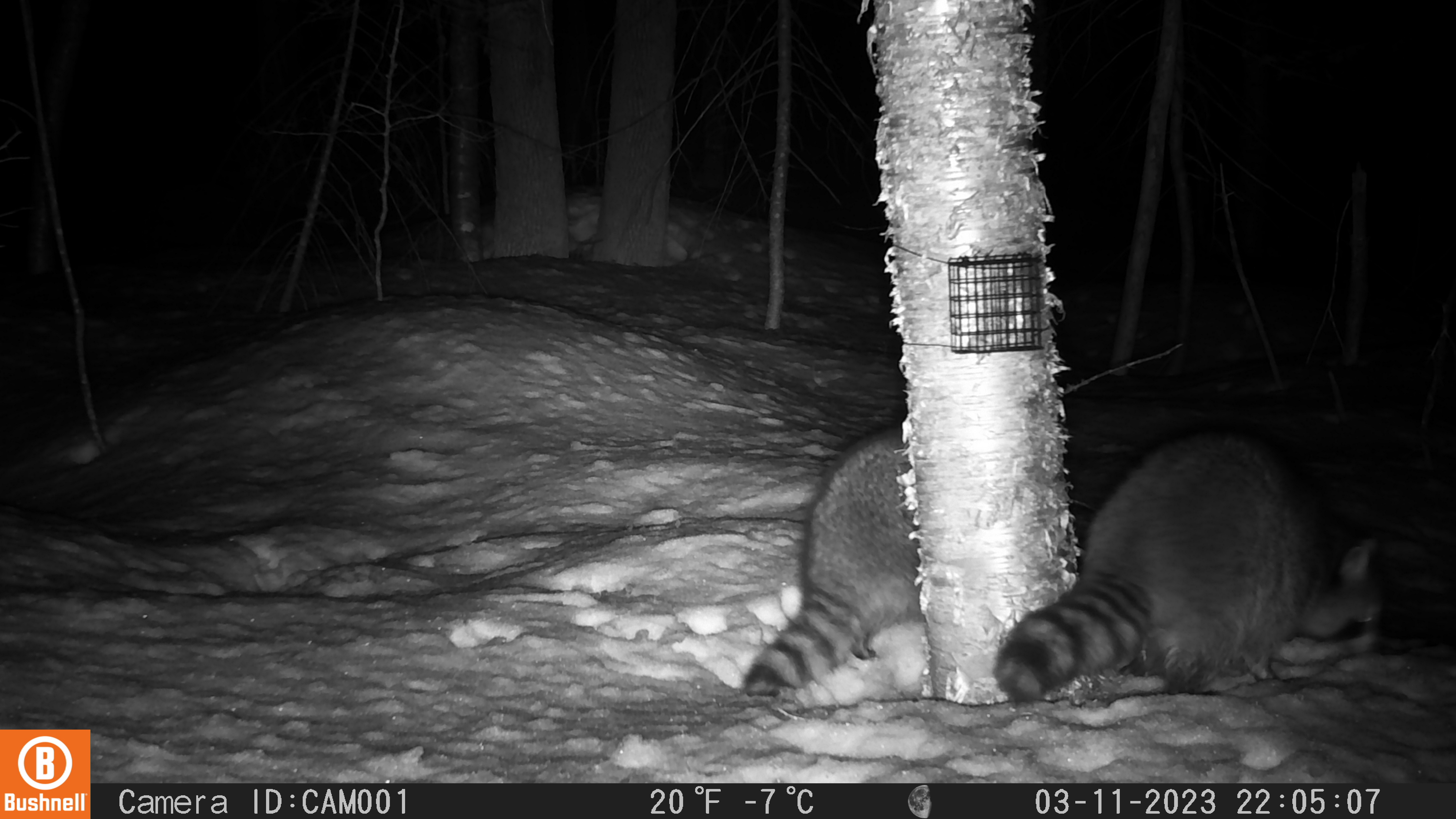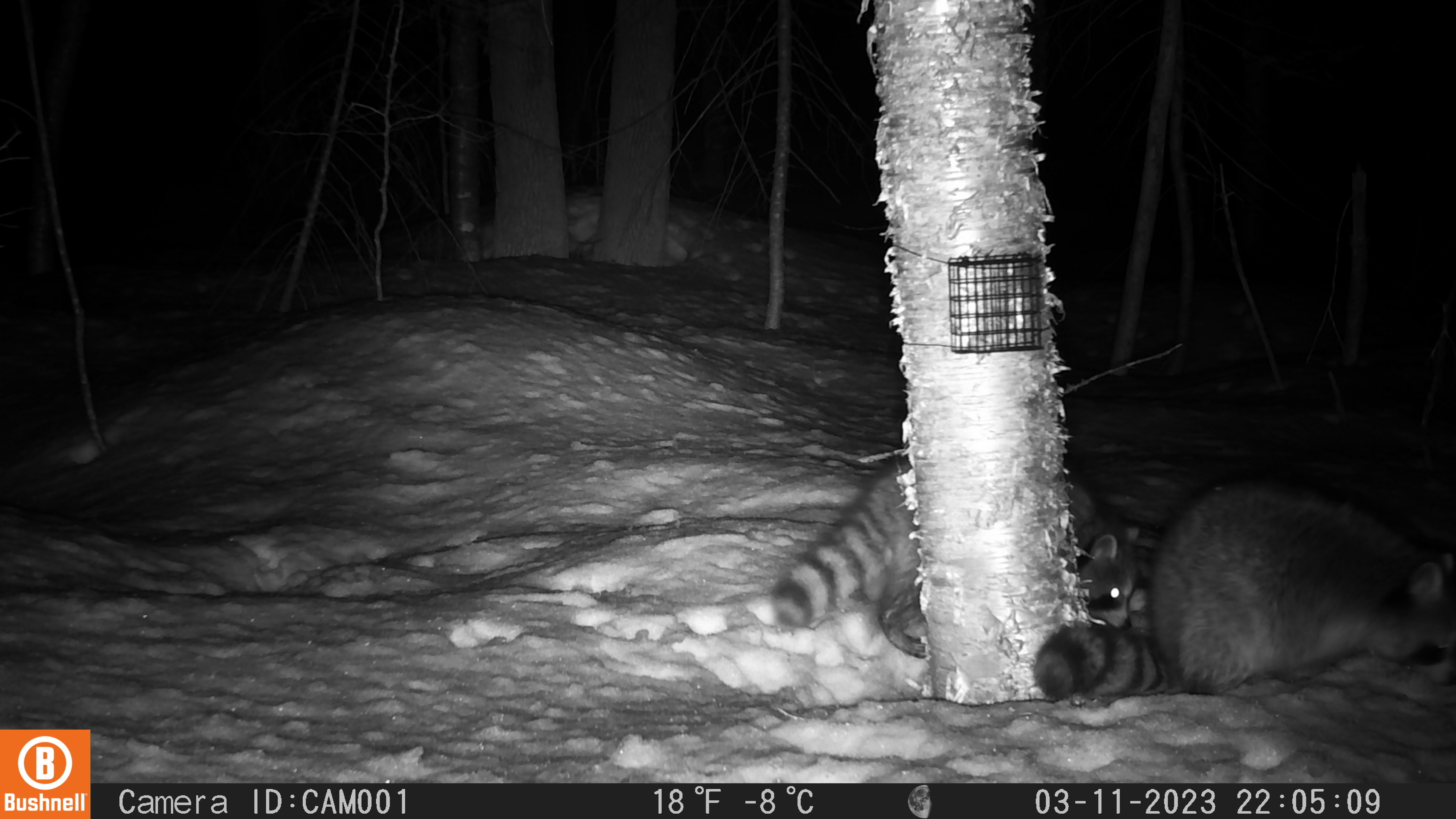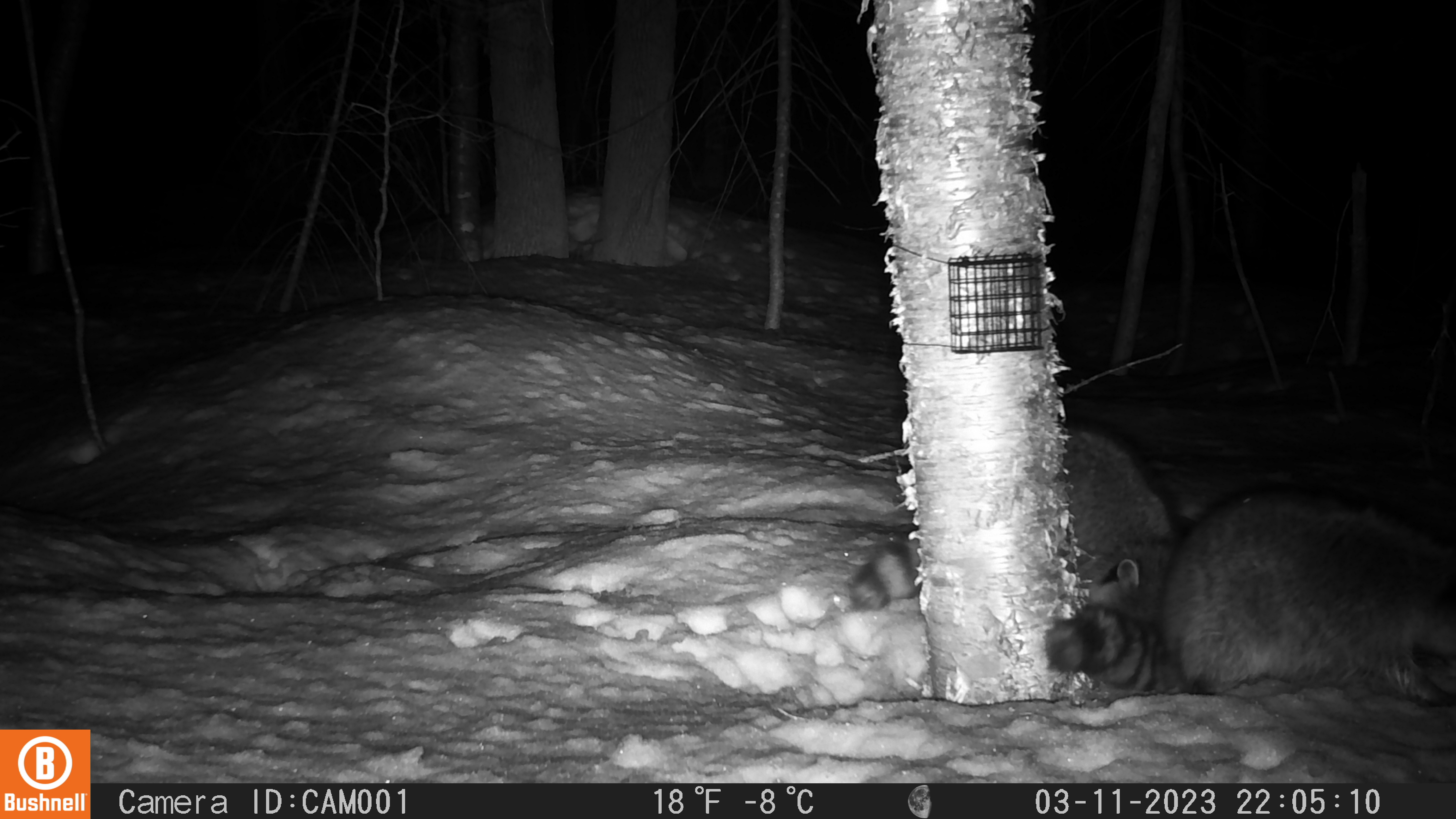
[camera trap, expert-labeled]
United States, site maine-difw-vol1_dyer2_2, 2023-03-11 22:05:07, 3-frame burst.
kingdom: Animalia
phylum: Chordata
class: Mammalia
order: Carnivora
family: Procyonidae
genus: Procyon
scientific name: Procyon lotor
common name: raccoon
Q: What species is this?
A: Raccoon (Procyon lotor).